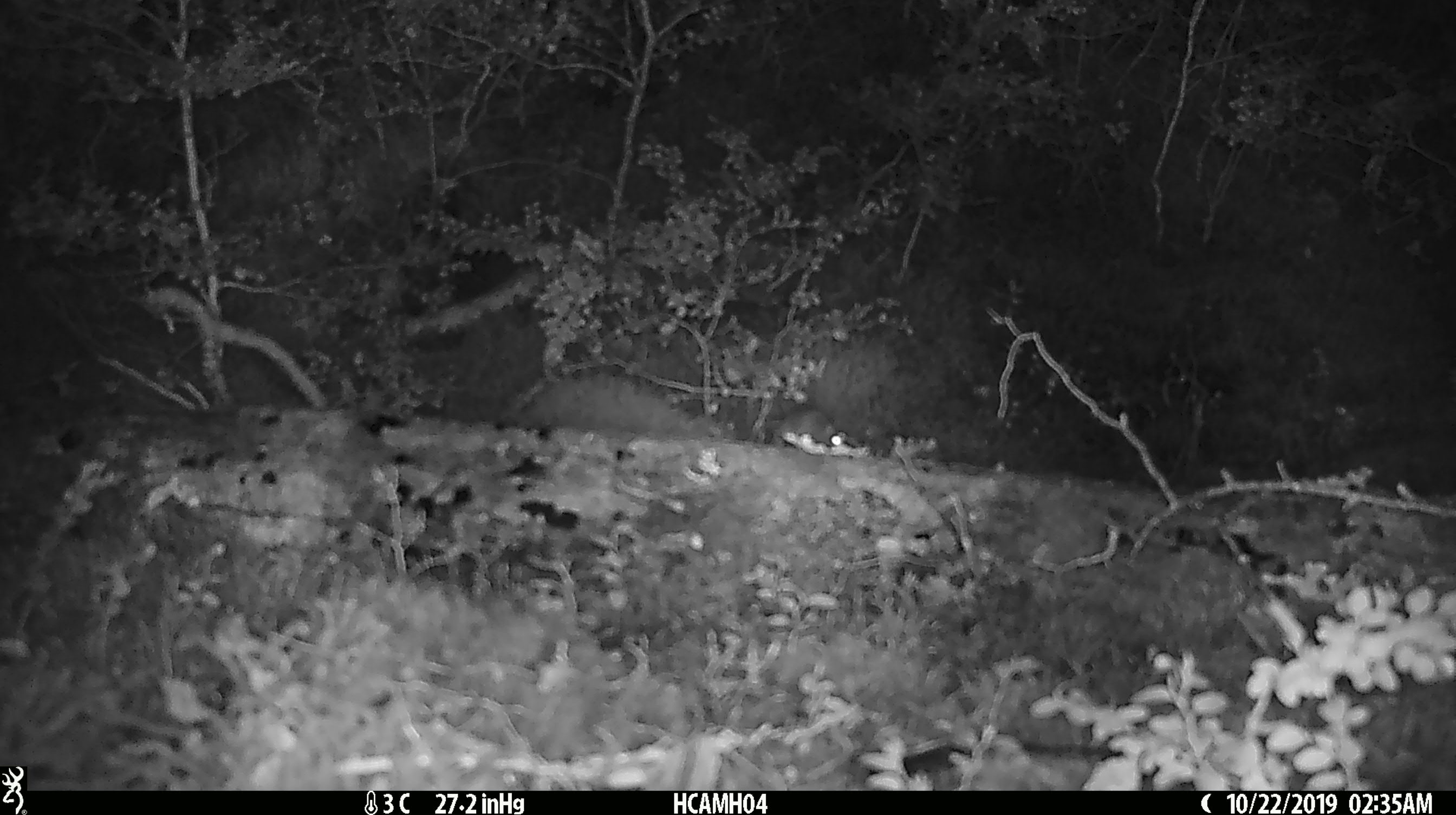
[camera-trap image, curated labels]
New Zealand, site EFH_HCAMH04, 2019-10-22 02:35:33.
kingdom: Animalia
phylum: Chordata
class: Mammalia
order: Rodentia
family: Muridae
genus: Mus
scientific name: Mus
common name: mouse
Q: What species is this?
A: Mouse (Mus).